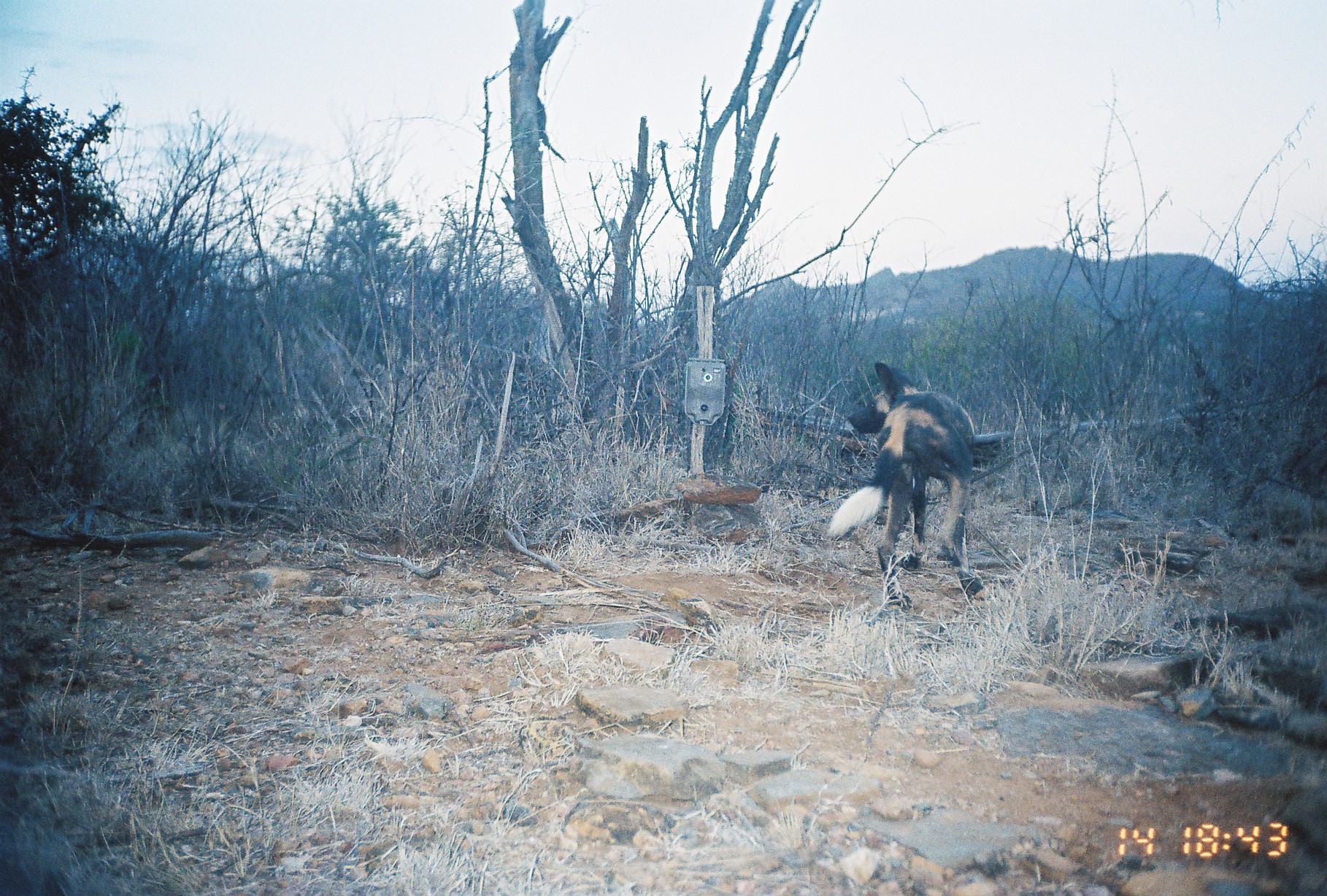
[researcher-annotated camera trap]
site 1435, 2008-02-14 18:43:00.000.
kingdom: Animalia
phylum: Chordata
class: Mammalia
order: Carnivora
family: Canidae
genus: Lycaon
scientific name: Lycaon pictus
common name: african wild dog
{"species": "Lycaon pictus (african wild dog)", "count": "1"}